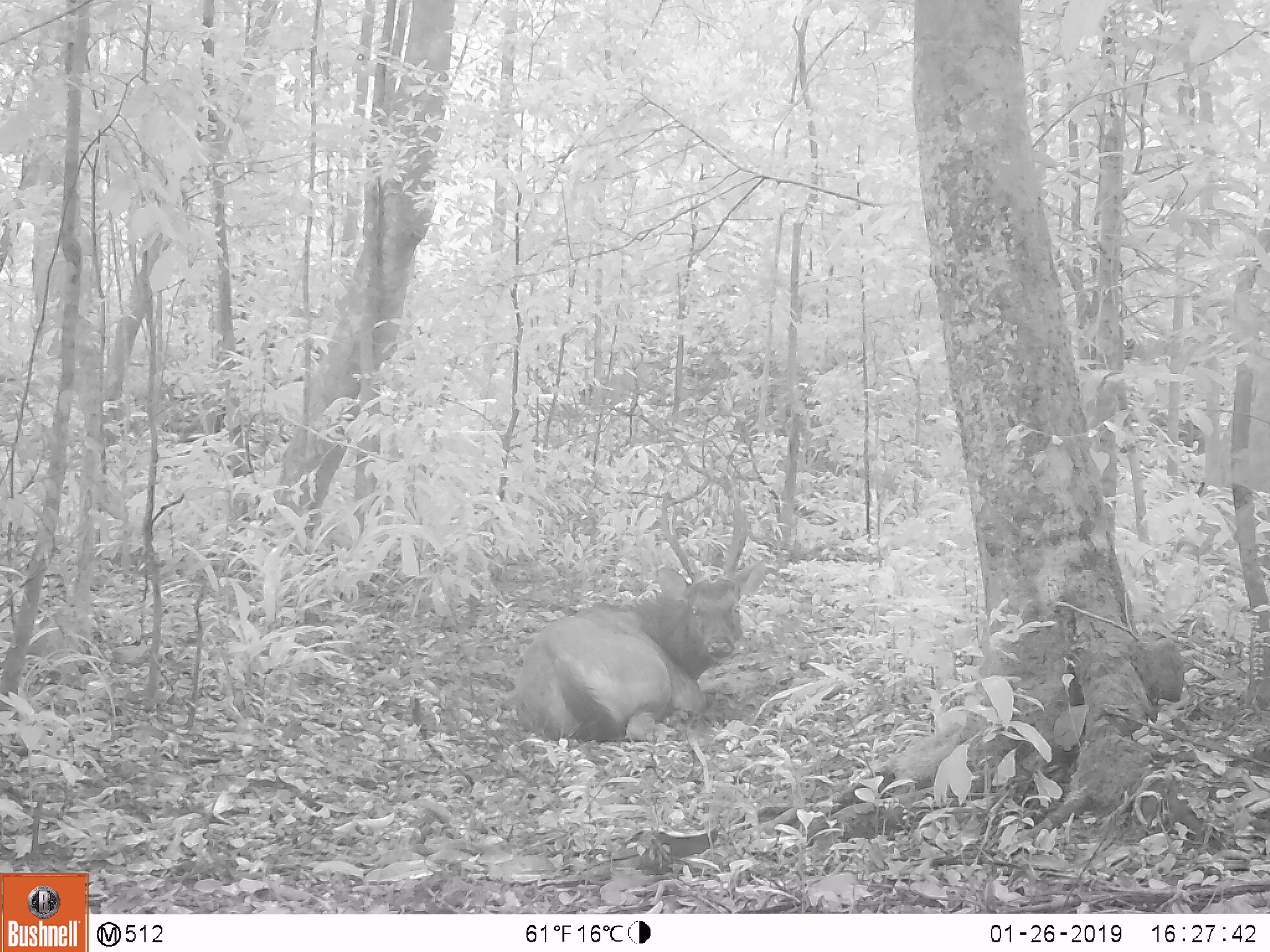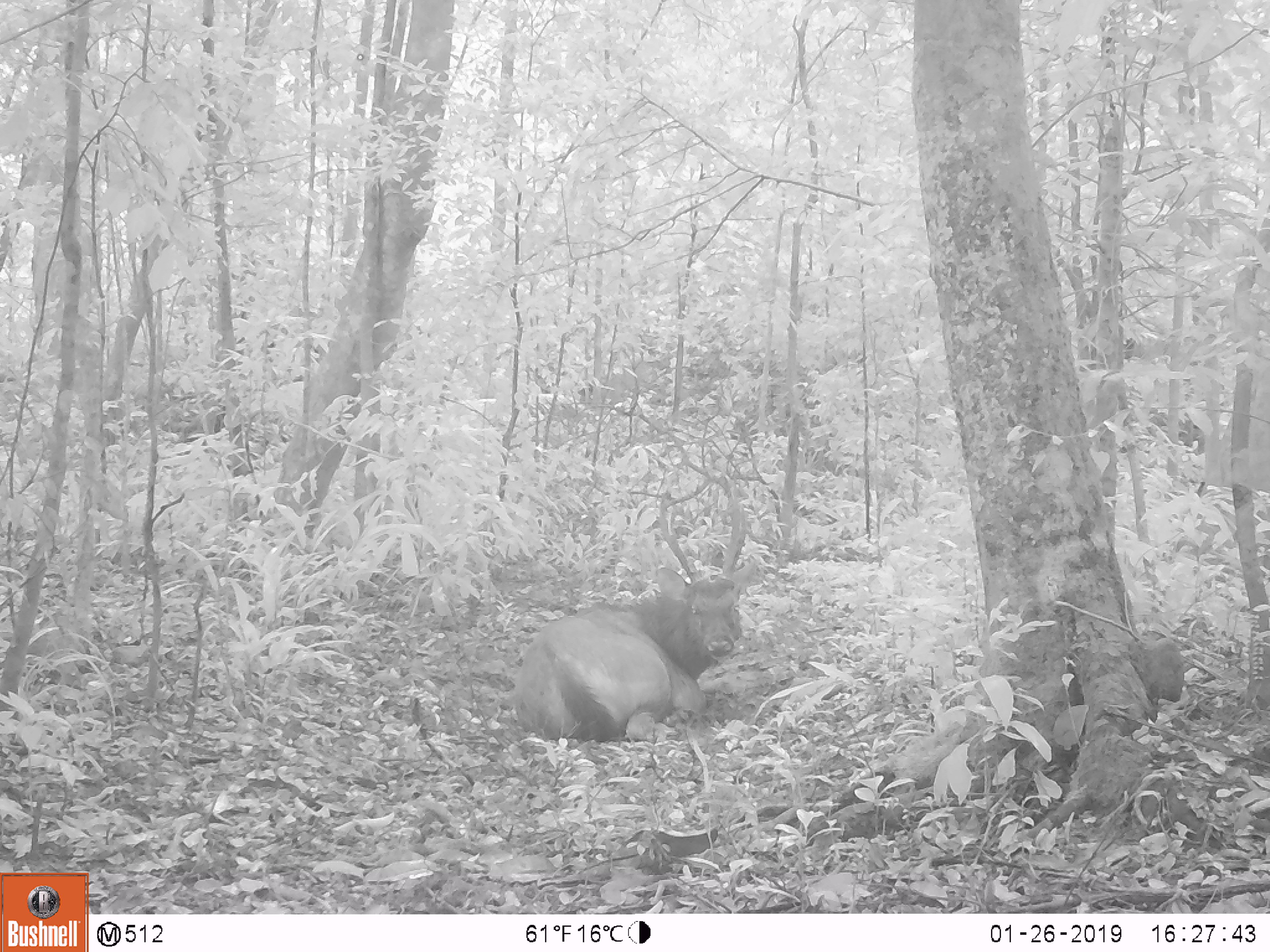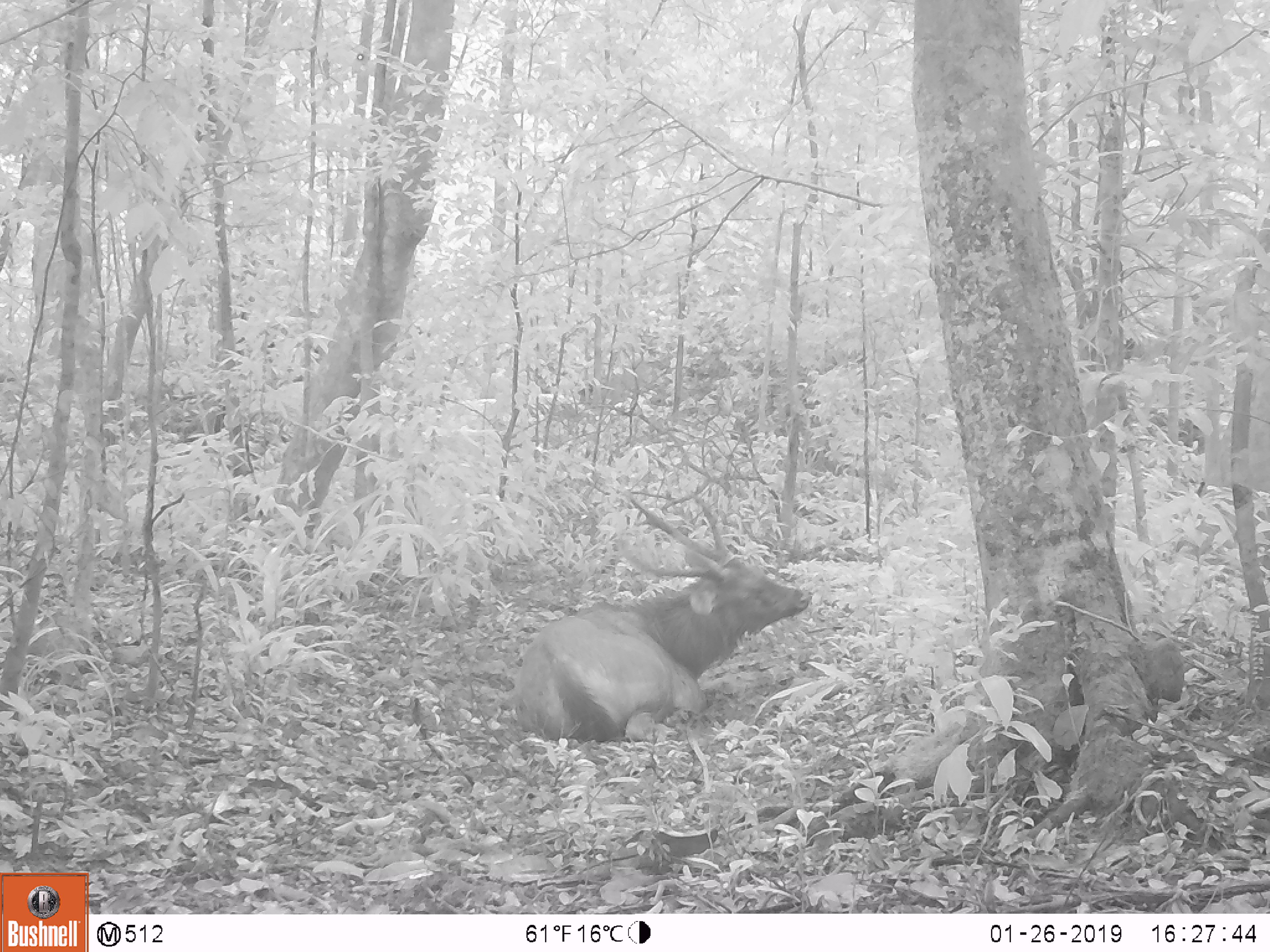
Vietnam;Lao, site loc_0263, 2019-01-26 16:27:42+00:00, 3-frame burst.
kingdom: Animalia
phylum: Chordata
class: Mammalia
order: Artiodactyla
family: Cervidae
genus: Rusa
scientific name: Rusa unicolor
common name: sambar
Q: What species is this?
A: Sambar (Rusa unicolor).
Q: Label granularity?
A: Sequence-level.